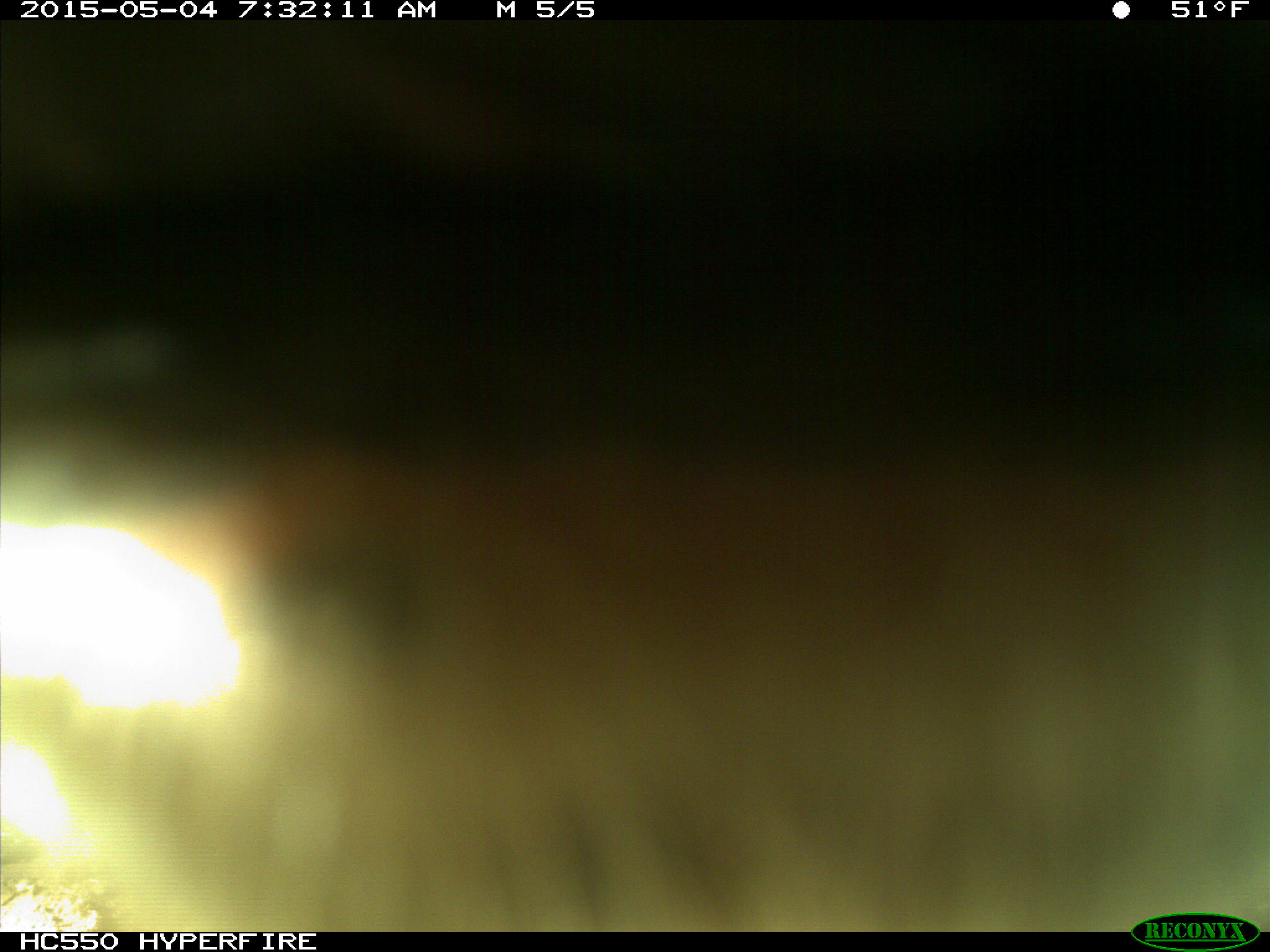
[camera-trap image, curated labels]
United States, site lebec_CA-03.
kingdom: Animalia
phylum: Chordata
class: Mammalia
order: Artiodactyla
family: Bovidae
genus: Bos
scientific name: Bos taurus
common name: domestic cow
Bos taurus (domestic cow).